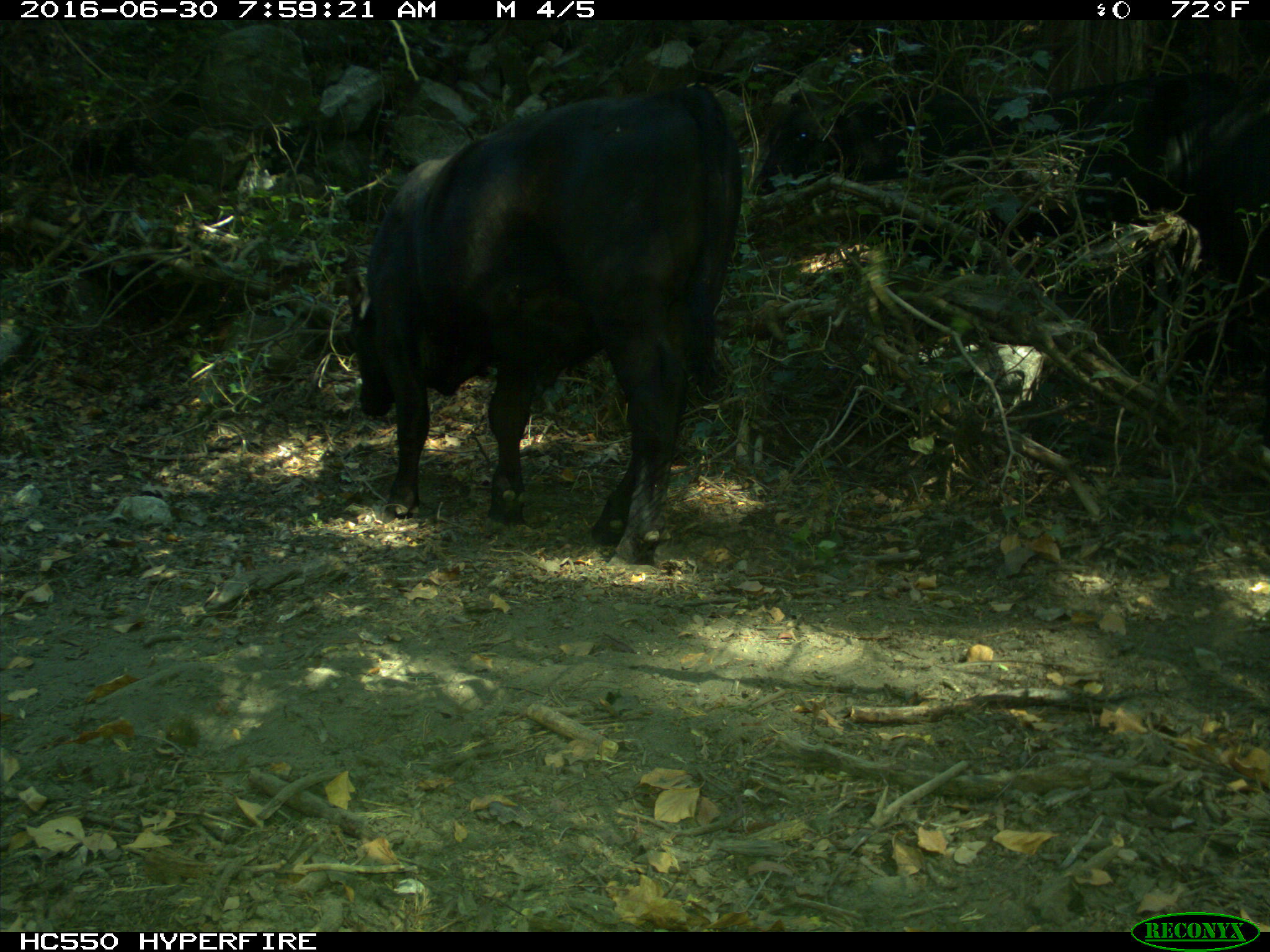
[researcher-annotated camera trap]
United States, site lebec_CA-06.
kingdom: Animalia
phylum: Chordata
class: Mammalia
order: Artiodactyla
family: Bovidae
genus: Bos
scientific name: Bos taurus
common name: domestic cow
Bos taurus (domestic cow).